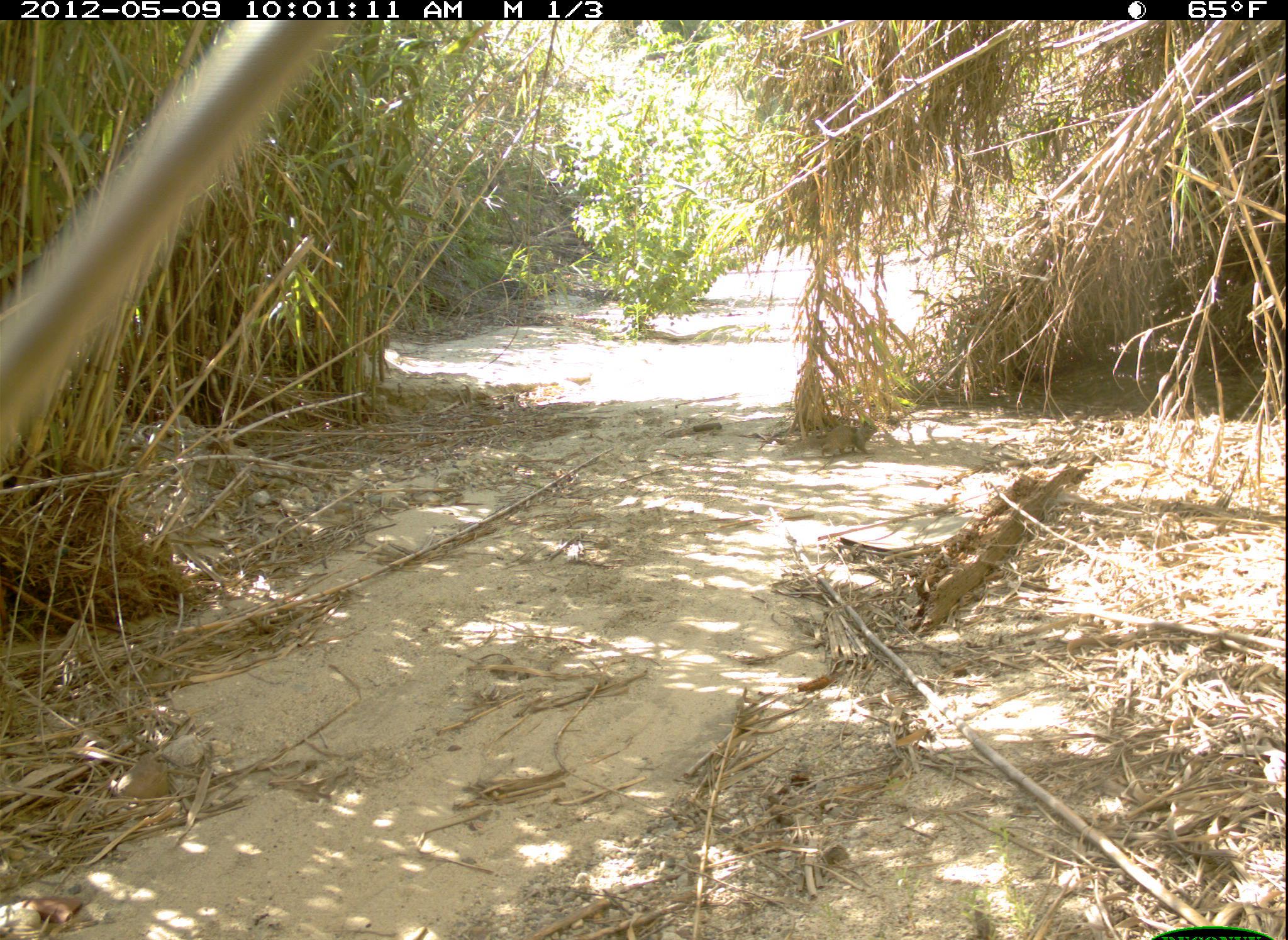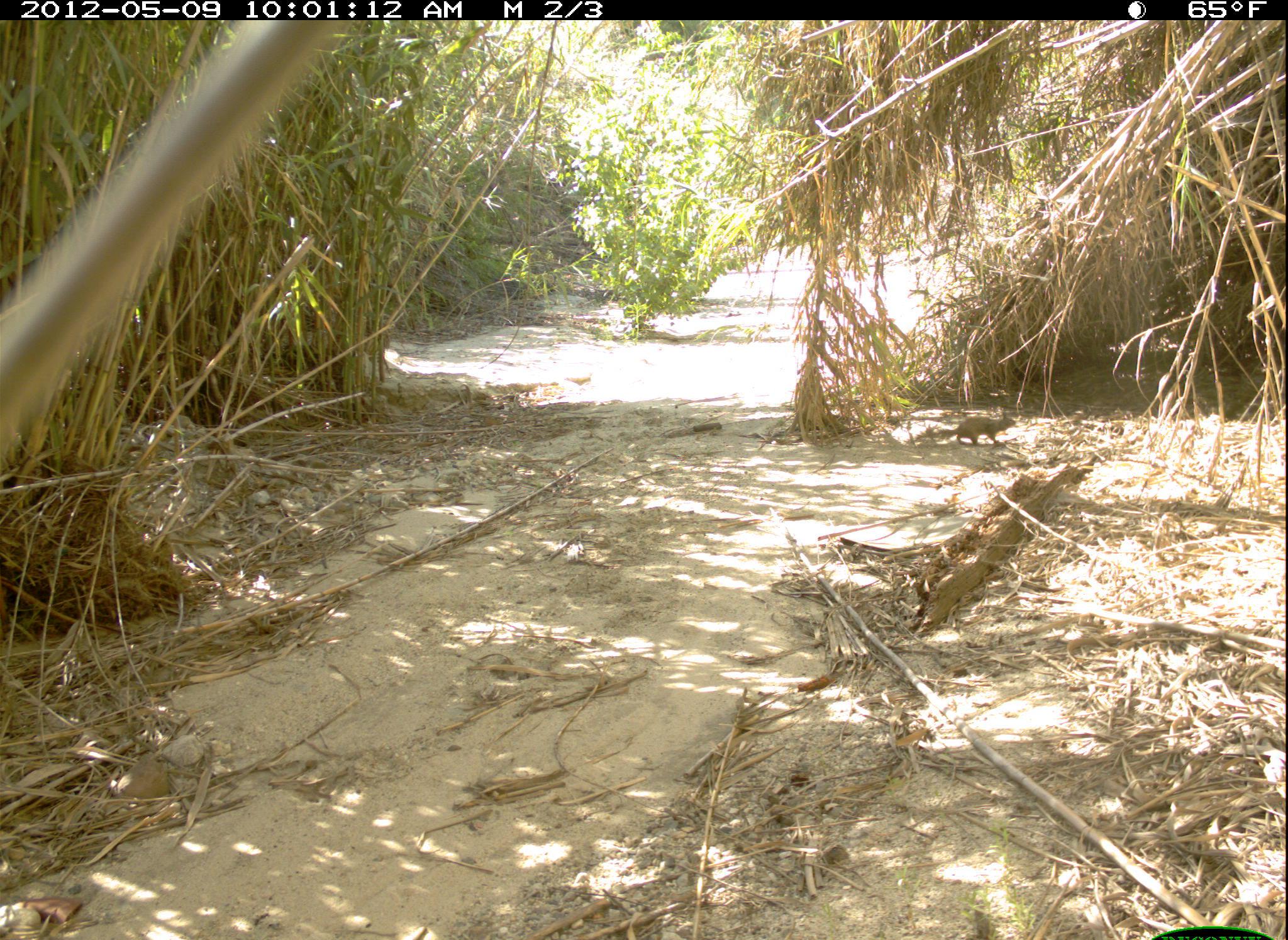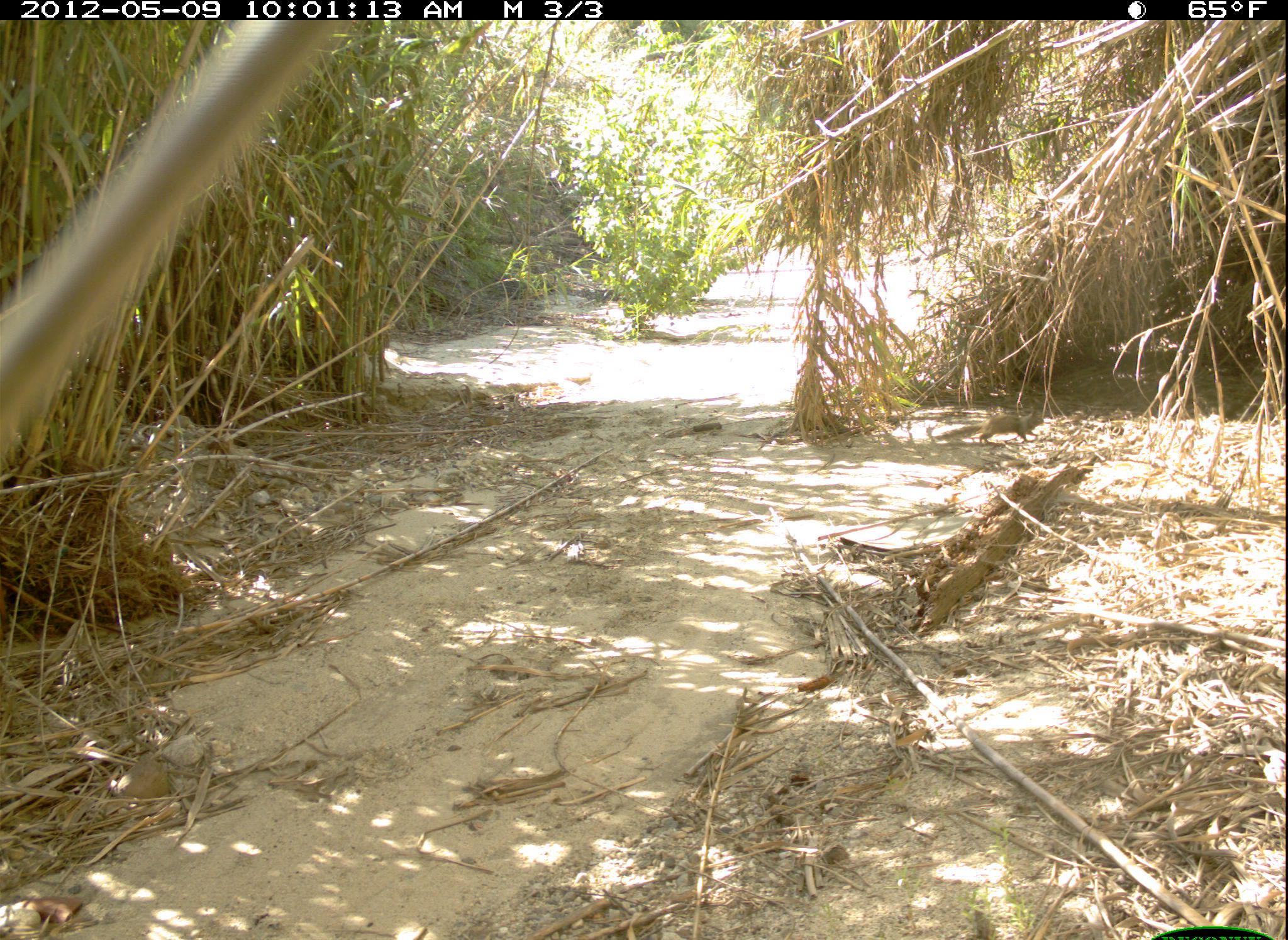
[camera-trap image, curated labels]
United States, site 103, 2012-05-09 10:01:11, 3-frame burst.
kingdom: Animalia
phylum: Chordata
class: Mammalia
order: Rodentia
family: Sciuridae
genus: Sciurus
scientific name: Sciurus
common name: squirrel